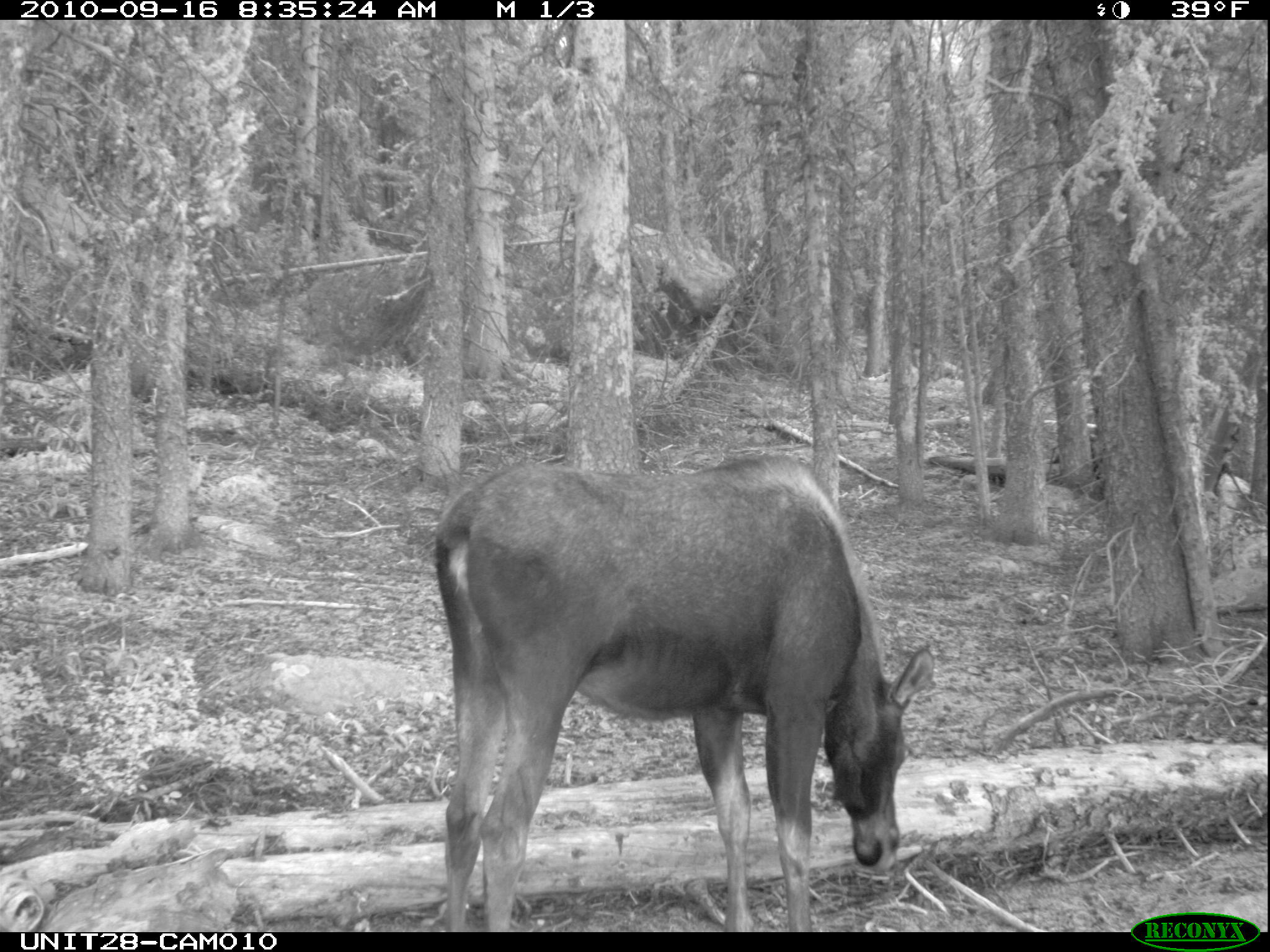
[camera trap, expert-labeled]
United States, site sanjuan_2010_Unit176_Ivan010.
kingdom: Animalia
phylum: Chordata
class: Mammalia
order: Artiodactyla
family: Cervidae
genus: Alces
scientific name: Alces alces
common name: moose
Alces alces (moose).